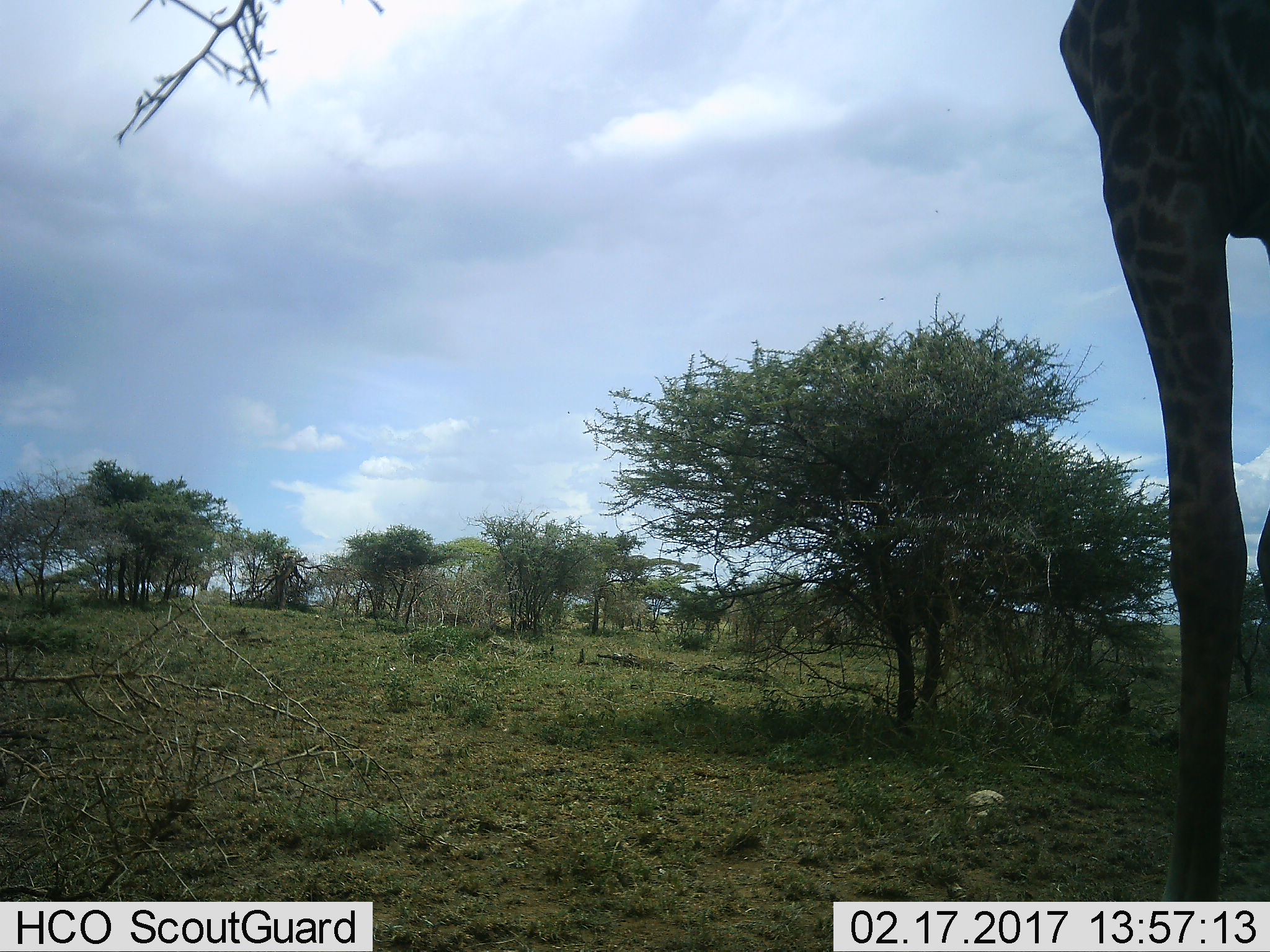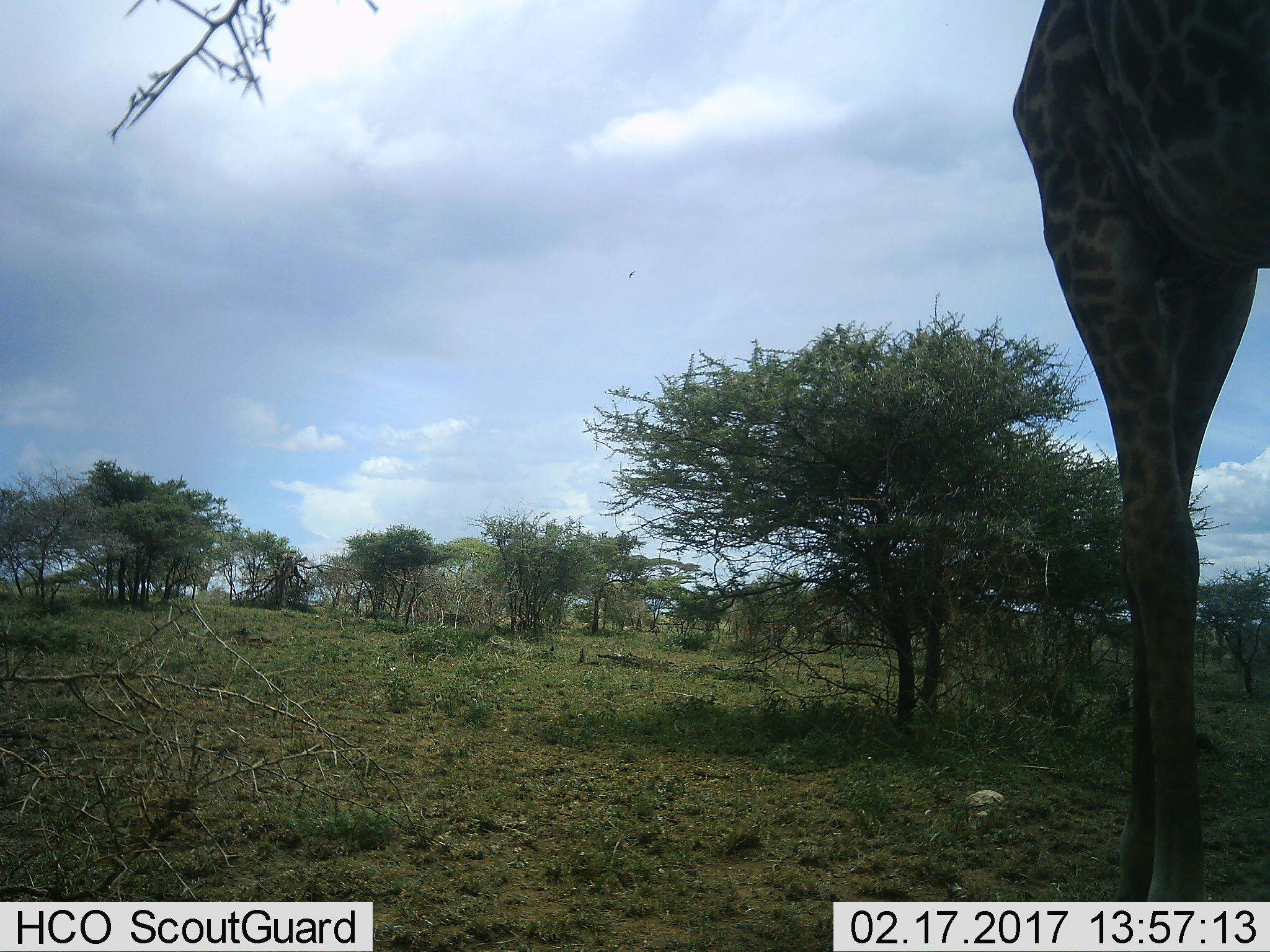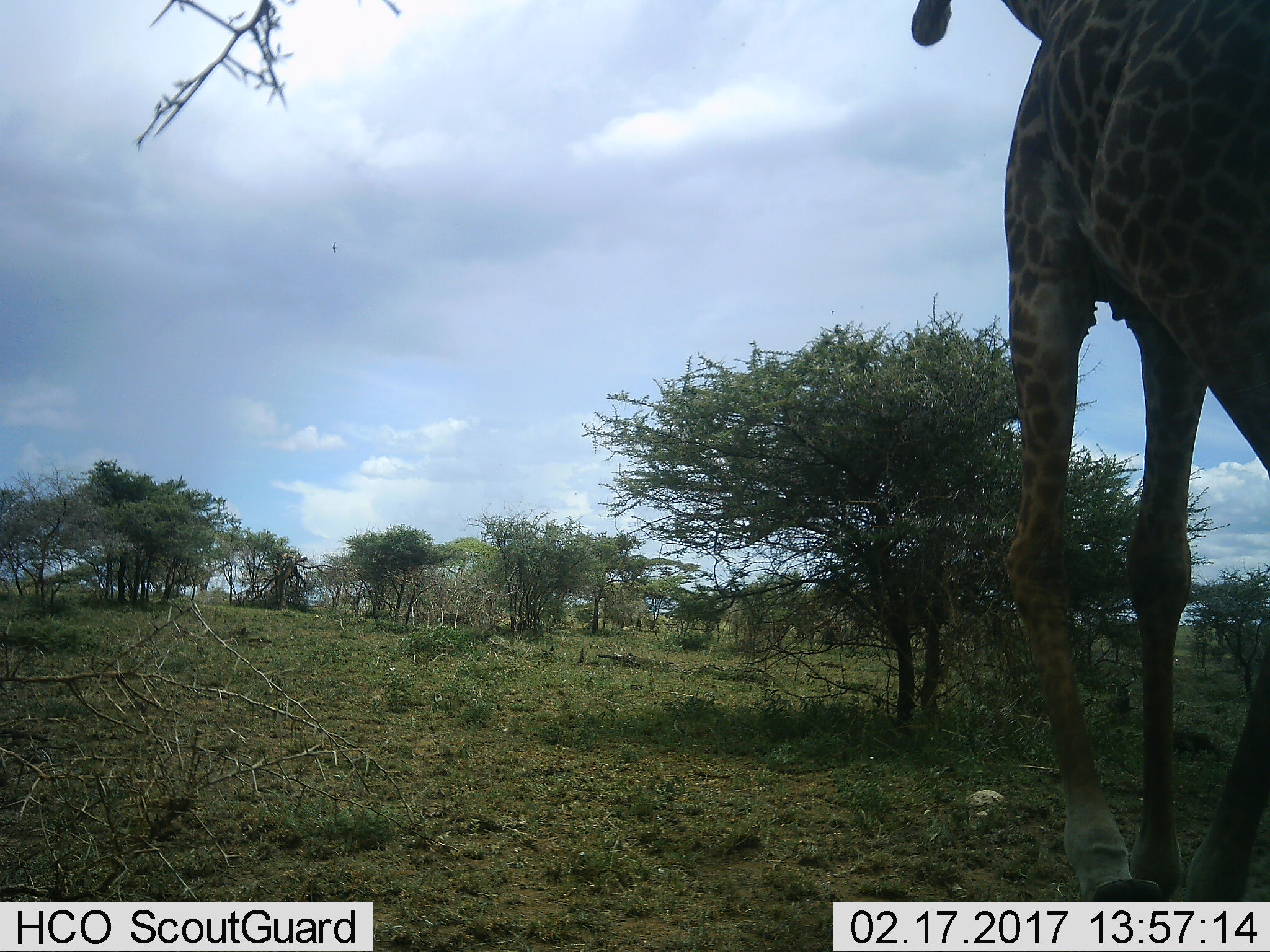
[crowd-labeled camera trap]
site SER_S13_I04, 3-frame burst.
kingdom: Animalia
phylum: Chordata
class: Mammalia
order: Artiodactyla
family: Giraffidae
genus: Giraffa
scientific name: Giraffa camelopardalis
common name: giraffe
Giraffe (Giraffa camelopardalis), count 1. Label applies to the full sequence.